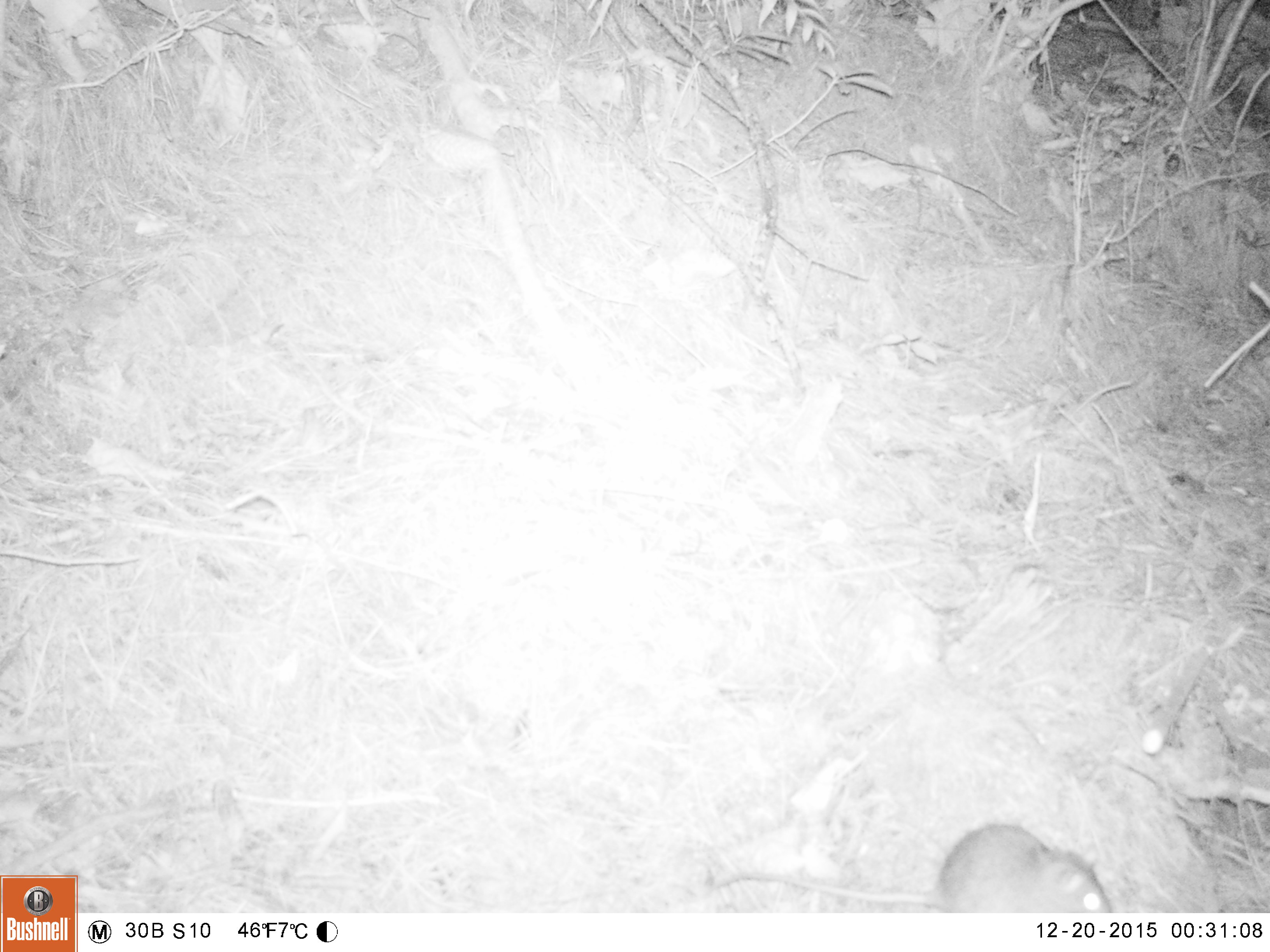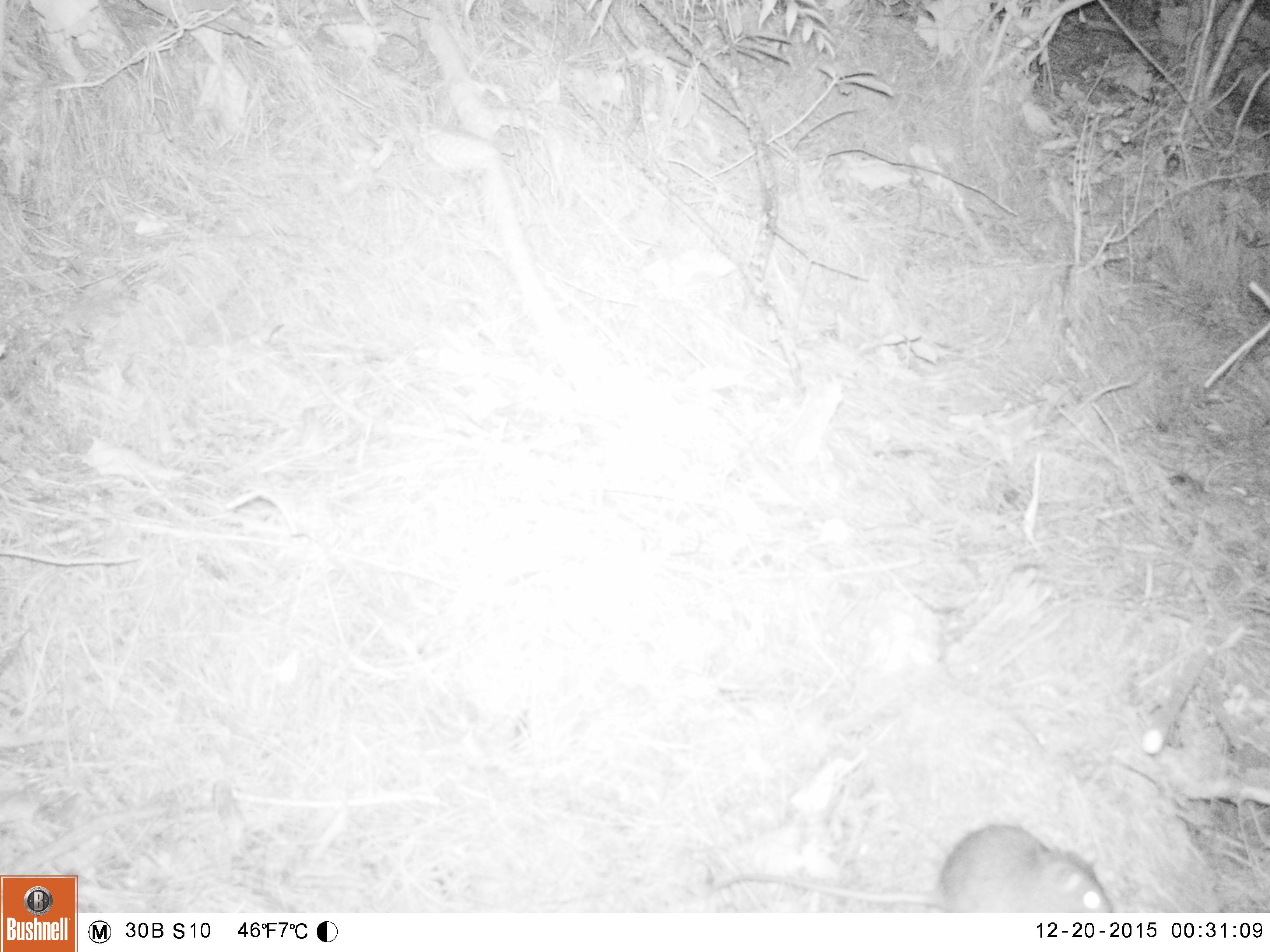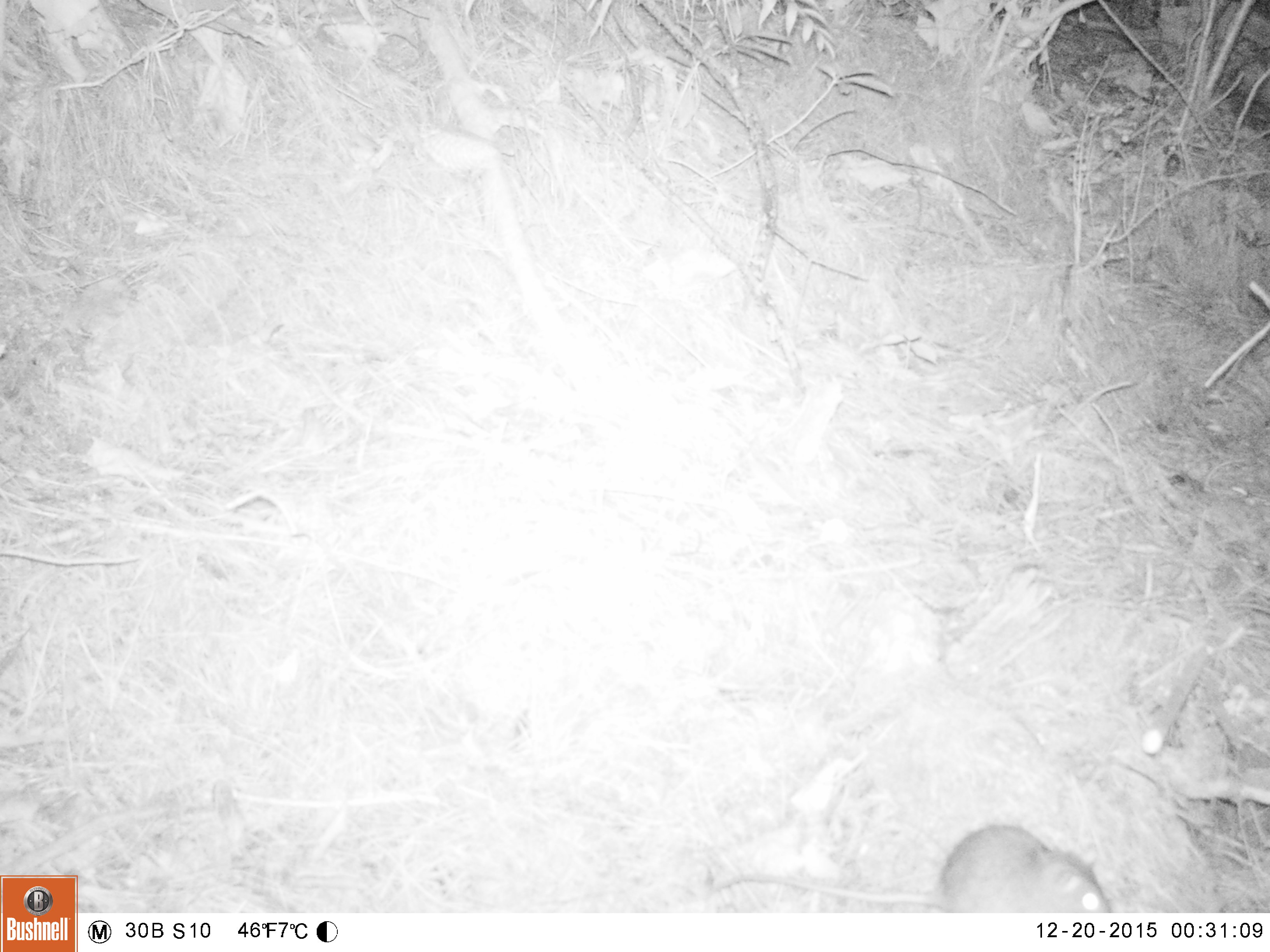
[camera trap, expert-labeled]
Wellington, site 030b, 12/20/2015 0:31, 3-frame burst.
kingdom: Animalia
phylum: Chordata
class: Mammalia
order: Rodentia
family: Muridae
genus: Rattus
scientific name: Rattus rattus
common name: ship rat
Ship rat (Rattus rattus).